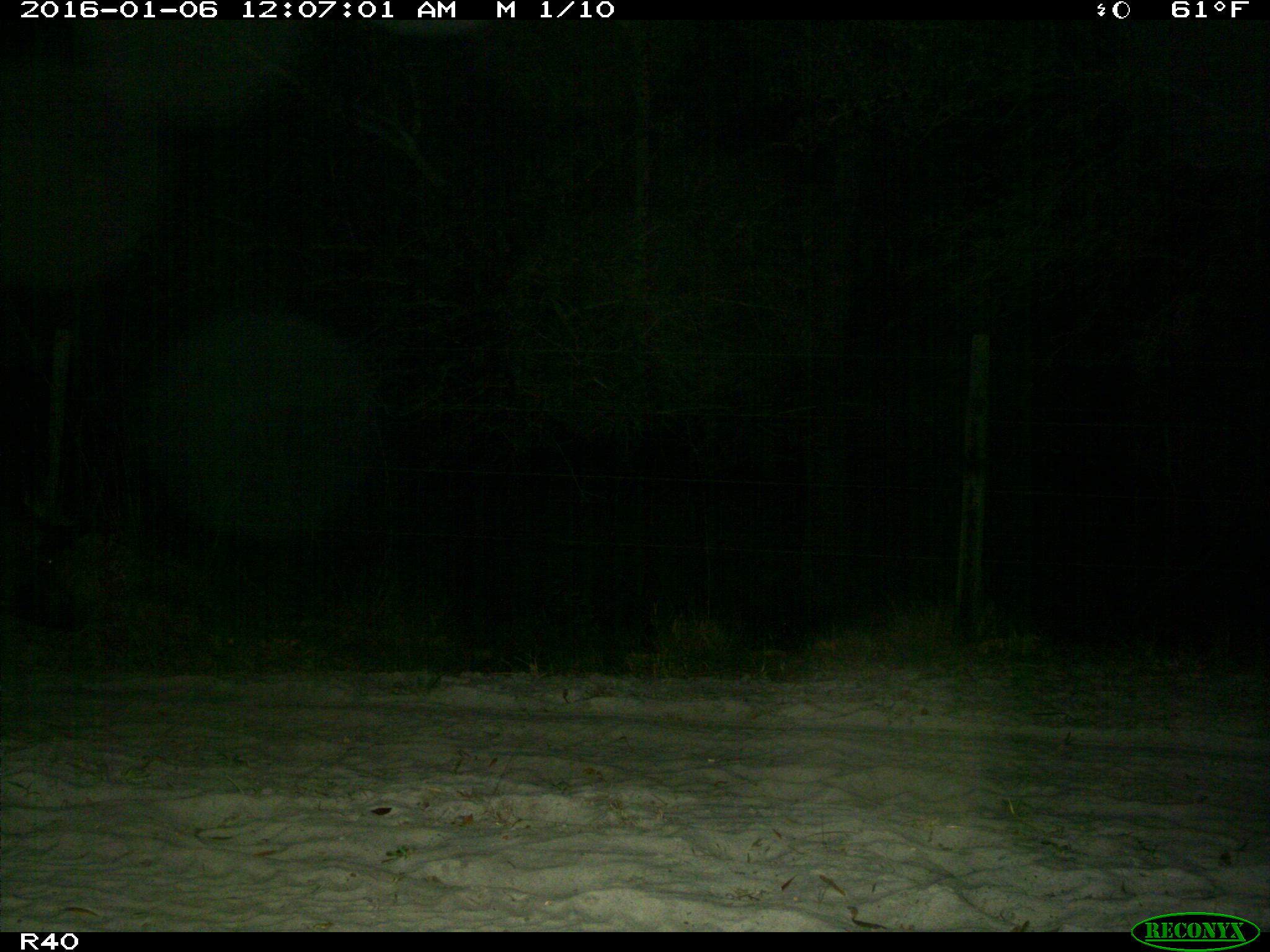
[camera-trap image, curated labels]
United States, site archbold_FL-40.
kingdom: Animalia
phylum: Chordata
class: Mammalia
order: Artiodactyla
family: Suidae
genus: Sus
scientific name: Sus scrofa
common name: wild boar